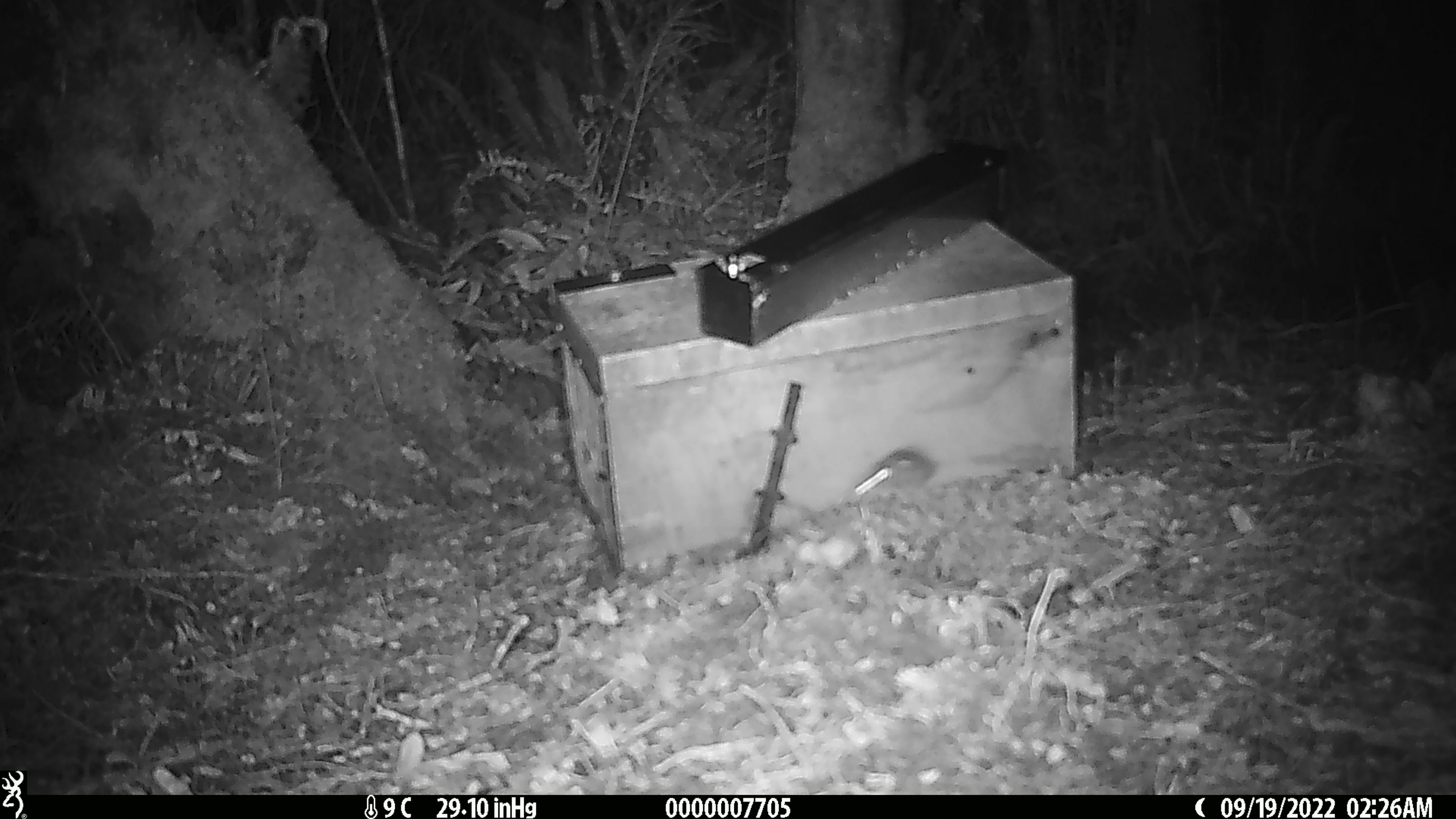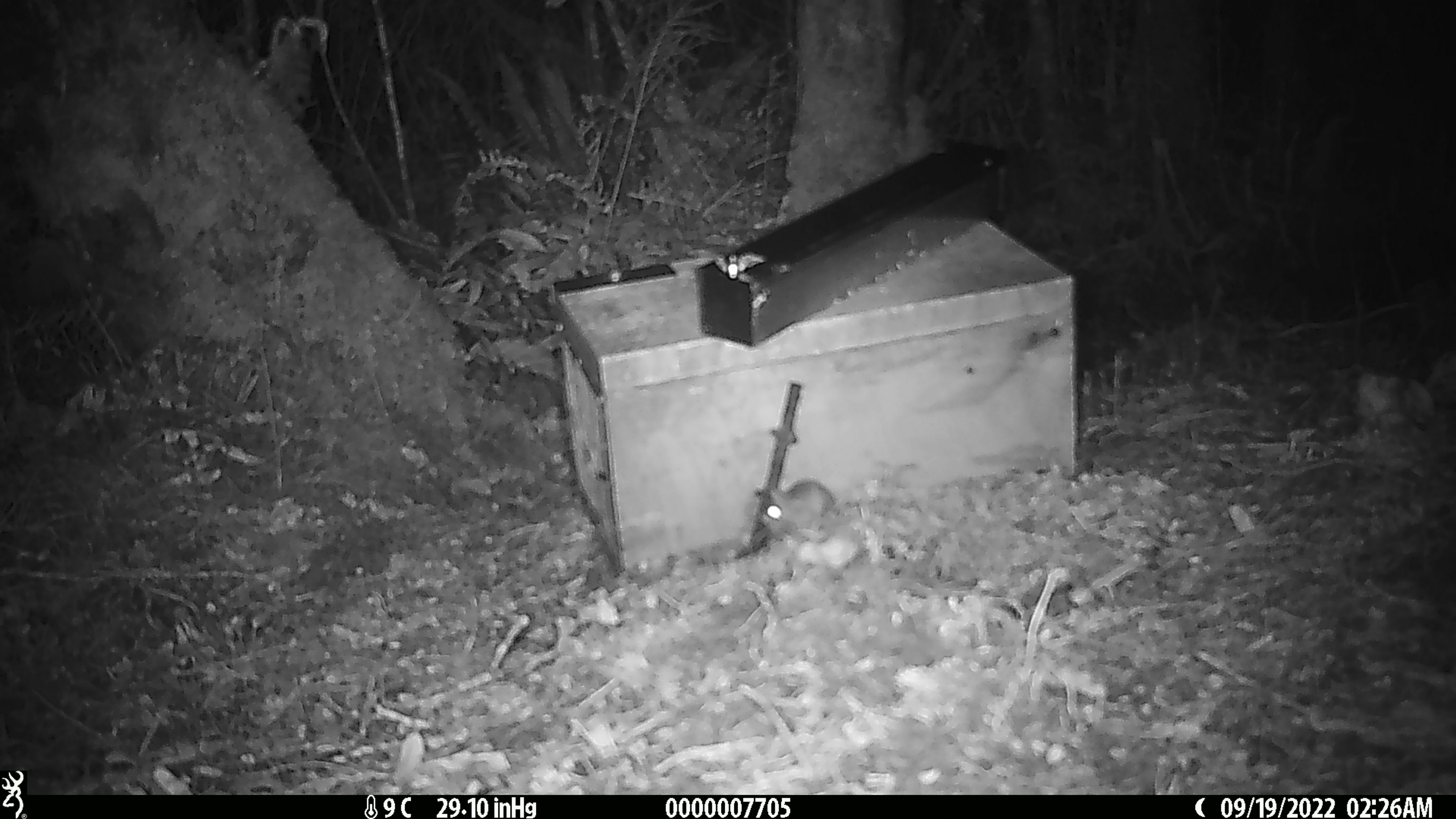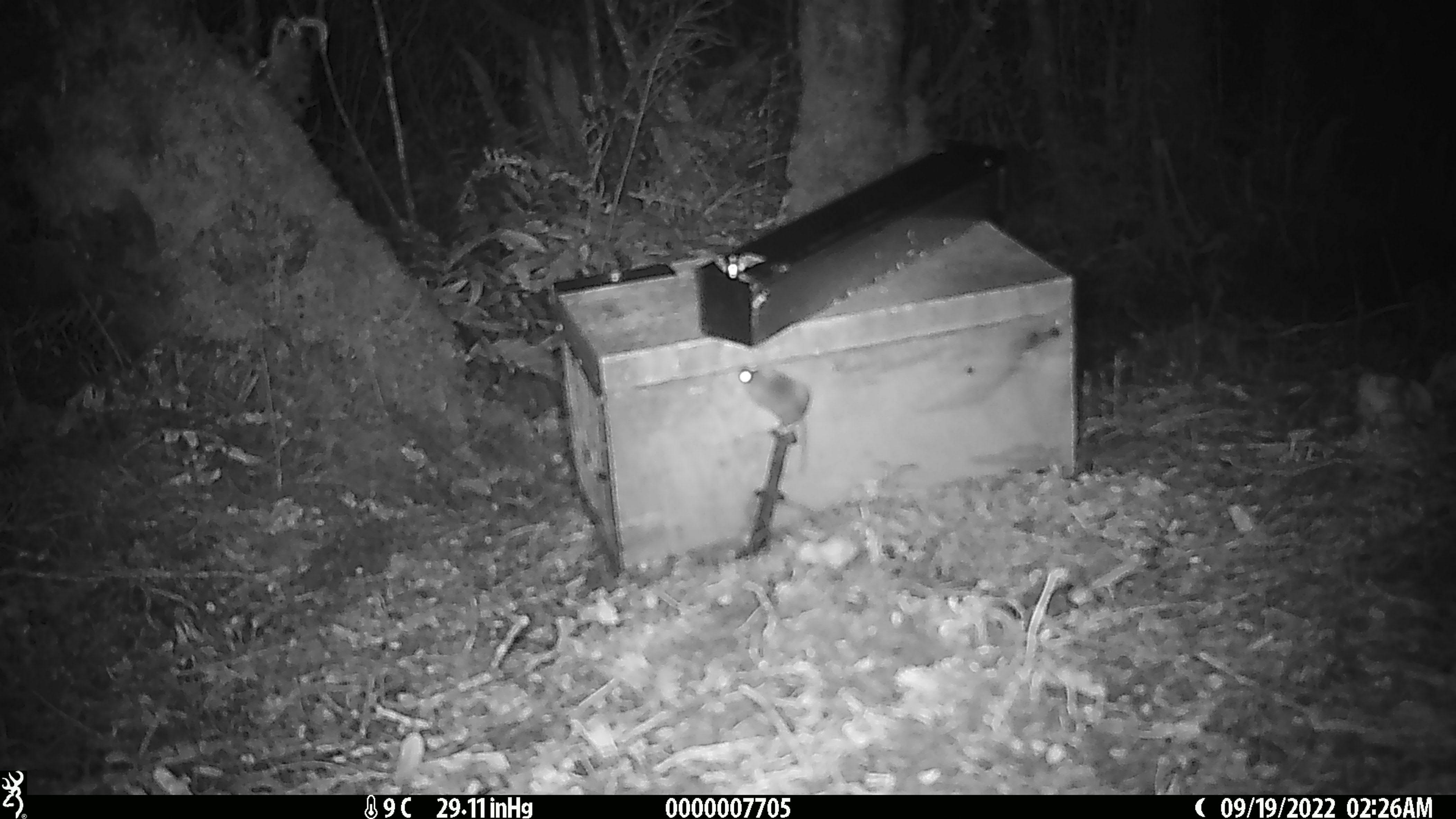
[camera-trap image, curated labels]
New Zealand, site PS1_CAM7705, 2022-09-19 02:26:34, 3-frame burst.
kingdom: Animalia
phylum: Chordata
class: Mammalia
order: Rodentia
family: Muridae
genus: Mus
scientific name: Mus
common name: mouse